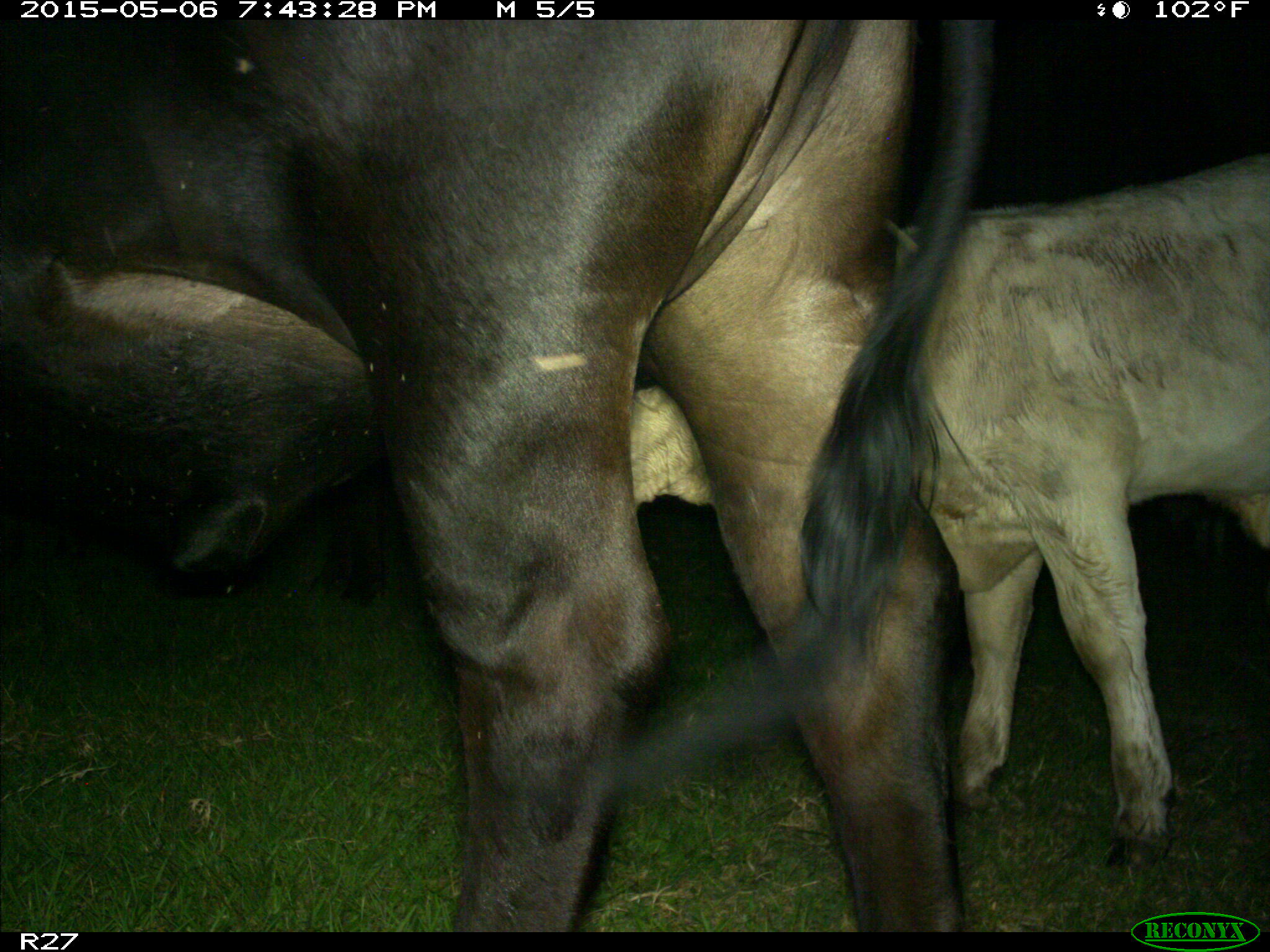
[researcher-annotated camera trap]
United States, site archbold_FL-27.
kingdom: Animalia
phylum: Chordata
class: Mammalia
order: Artiodactyla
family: Bovidae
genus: Bos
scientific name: Bos taurus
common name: domestic cow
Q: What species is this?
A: Bos taurus (domestic cow).